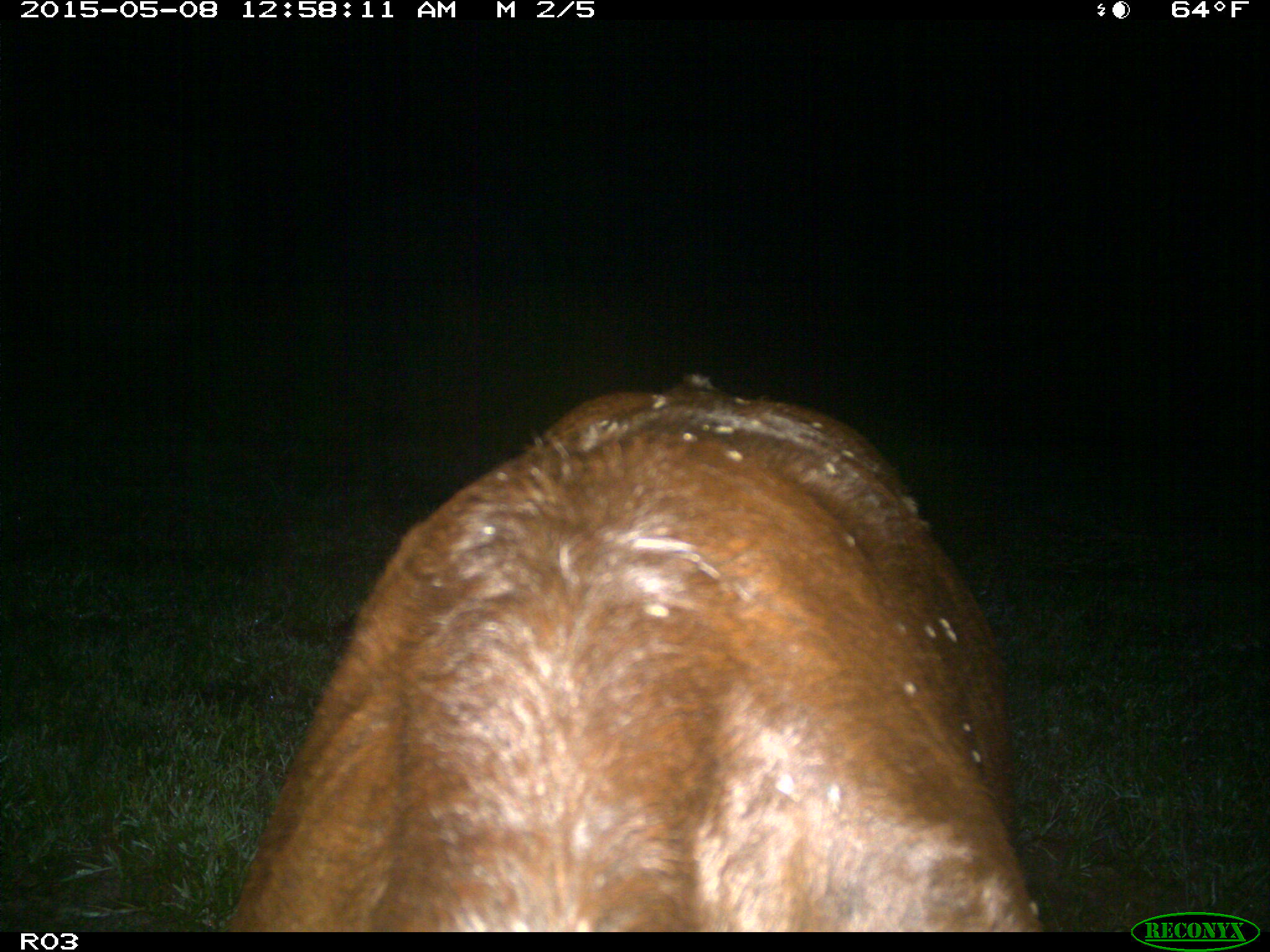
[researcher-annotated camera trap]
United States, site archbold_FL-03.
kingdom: Animalia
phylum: Chordata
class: Mammalia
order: Artiodactyla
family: Bovidae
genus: Bos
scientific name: Bos taurus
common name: domestic cow